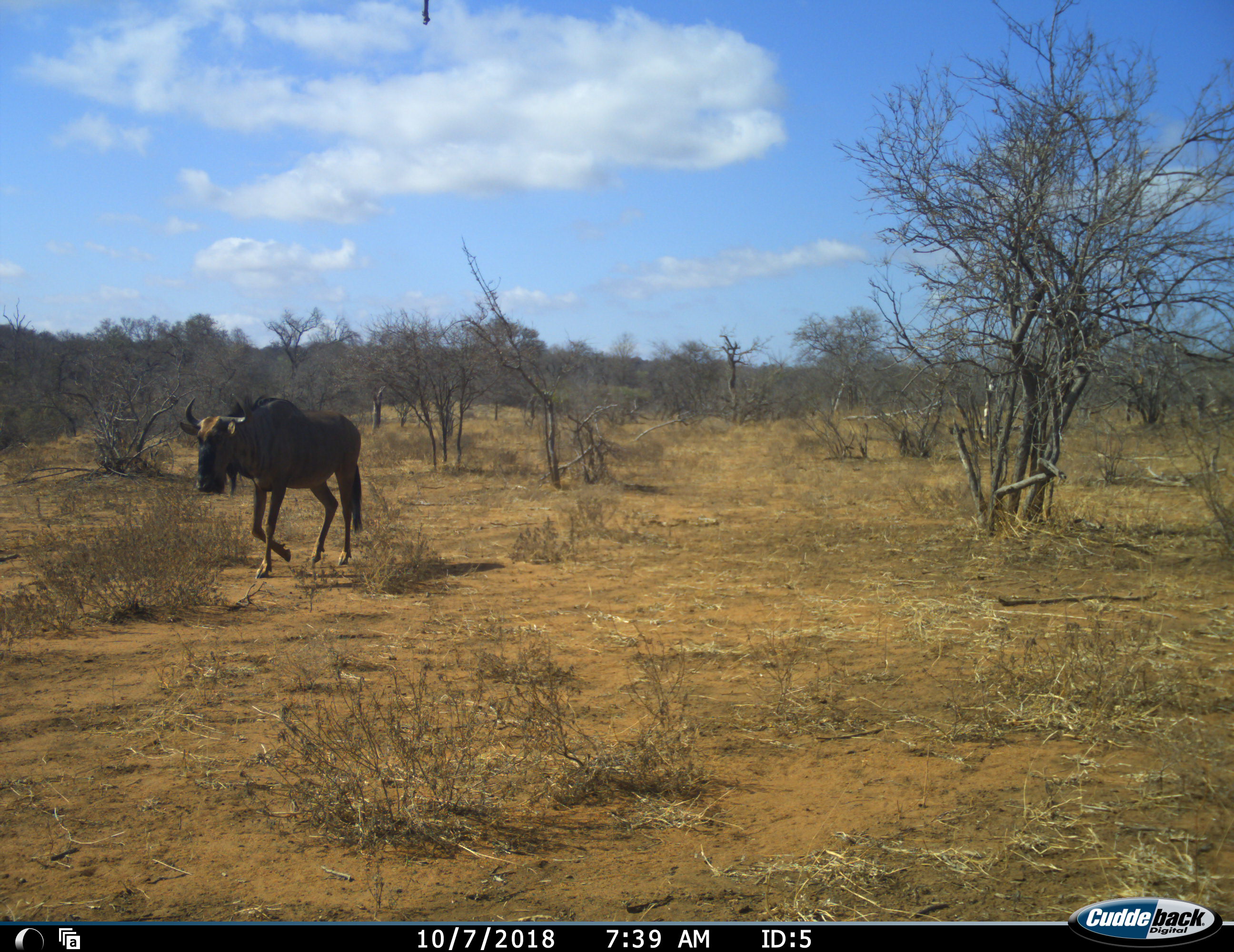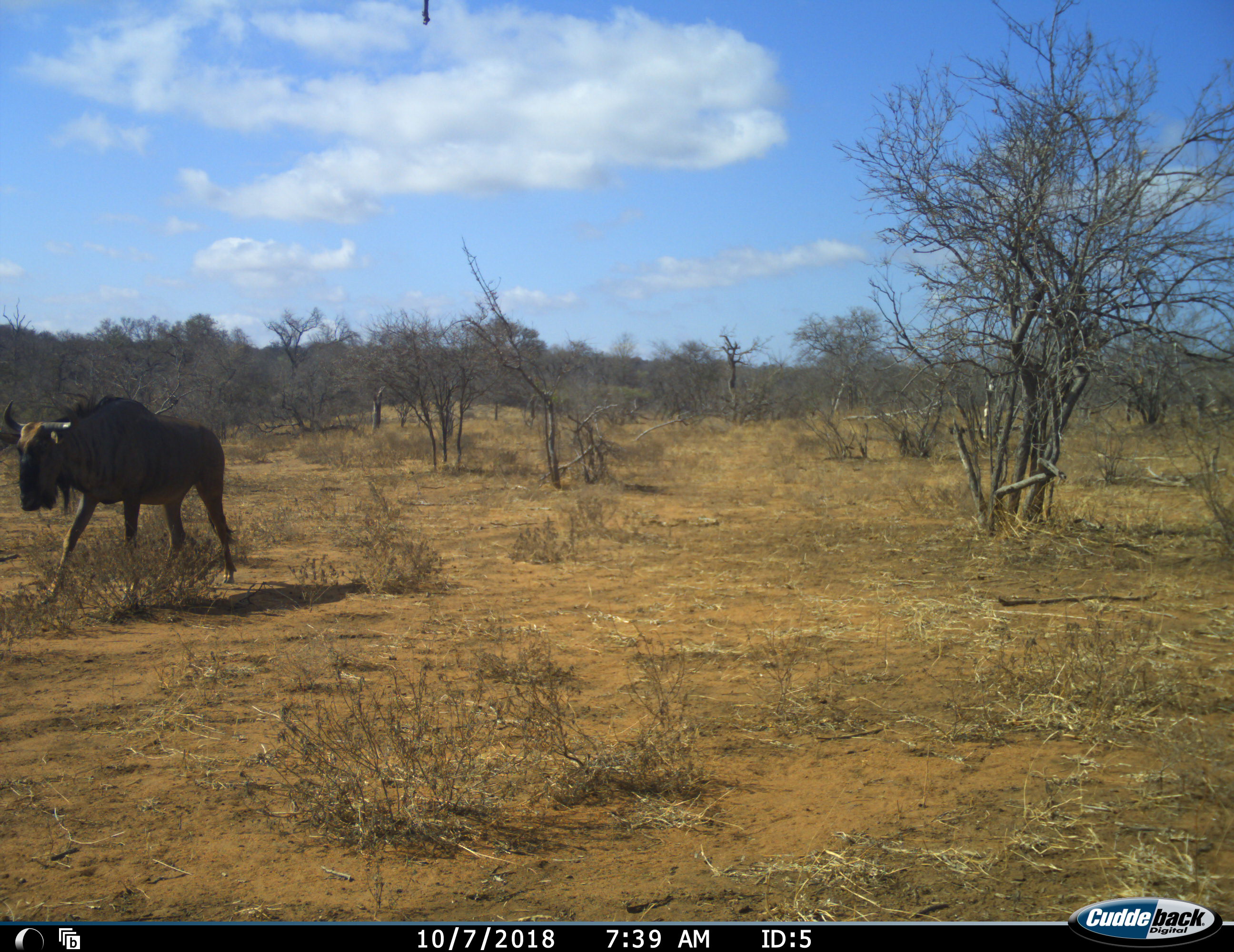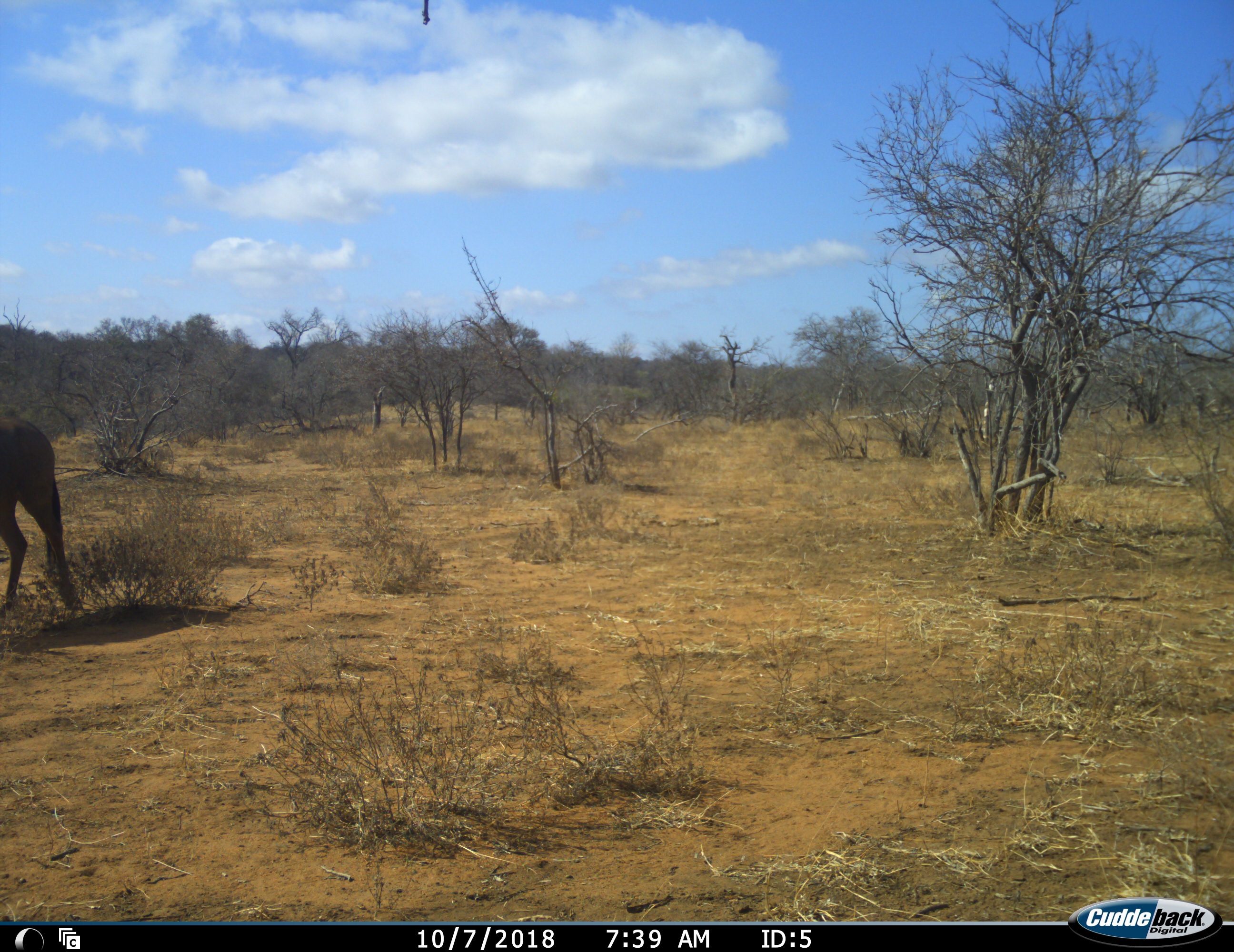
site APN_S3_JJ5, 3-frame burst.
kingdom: Animalia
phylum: Chordata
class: Mammalia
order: Artiodactyla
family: Bovidae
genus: Connochaetes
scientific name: Connochaetes taurinus taurinus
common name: blue wildebeest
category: wildebeestblue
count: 1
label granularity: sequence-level